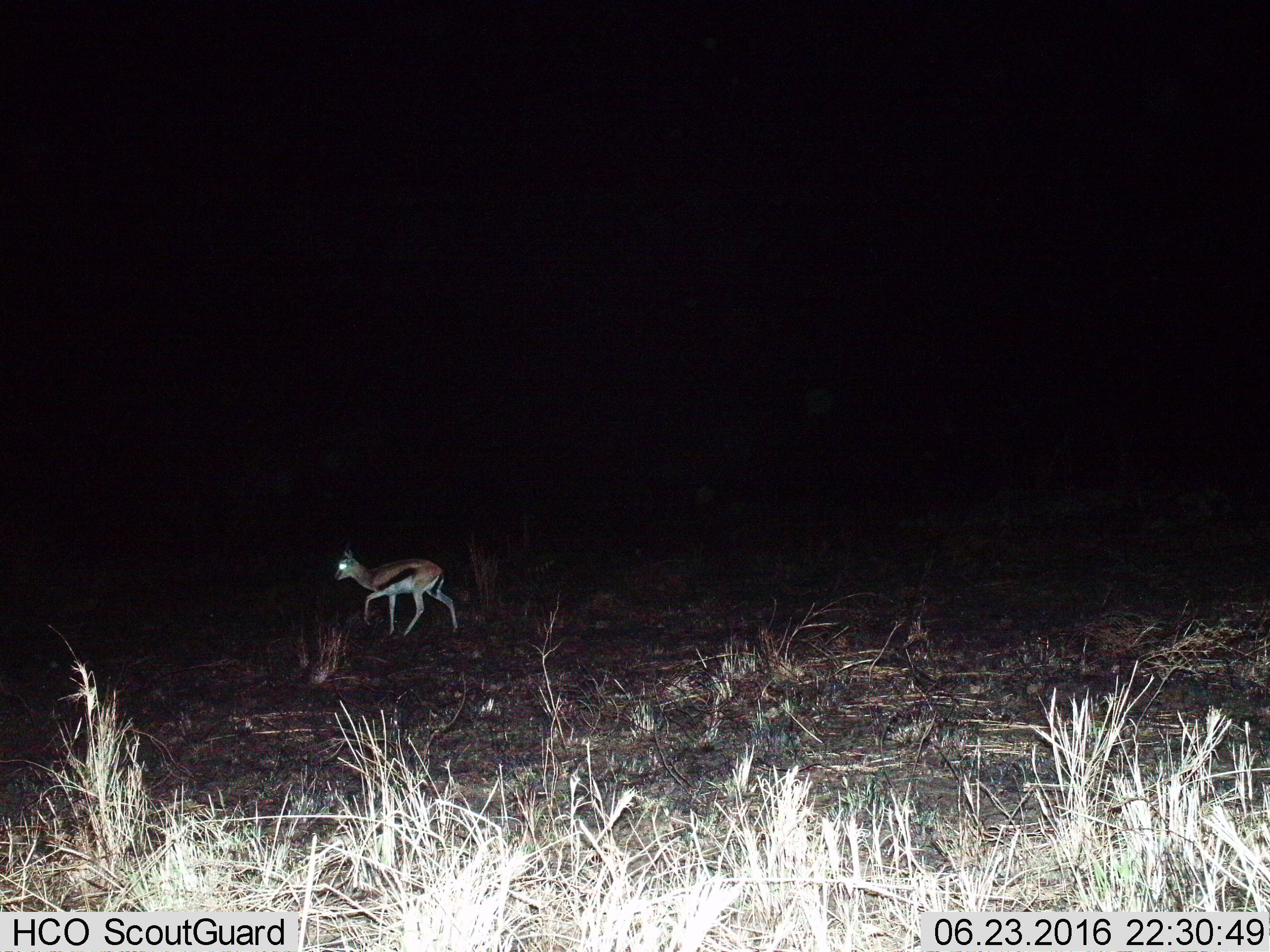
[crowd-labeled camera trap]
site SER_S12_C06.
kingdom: Animalia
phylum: Chordata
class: Mammalia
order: Artiodactyla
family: Bovidae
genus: Eudorcas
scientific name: Eudorcas thomsonii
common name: thomson's gazelle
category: gazellethomsons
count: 1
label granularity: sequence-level